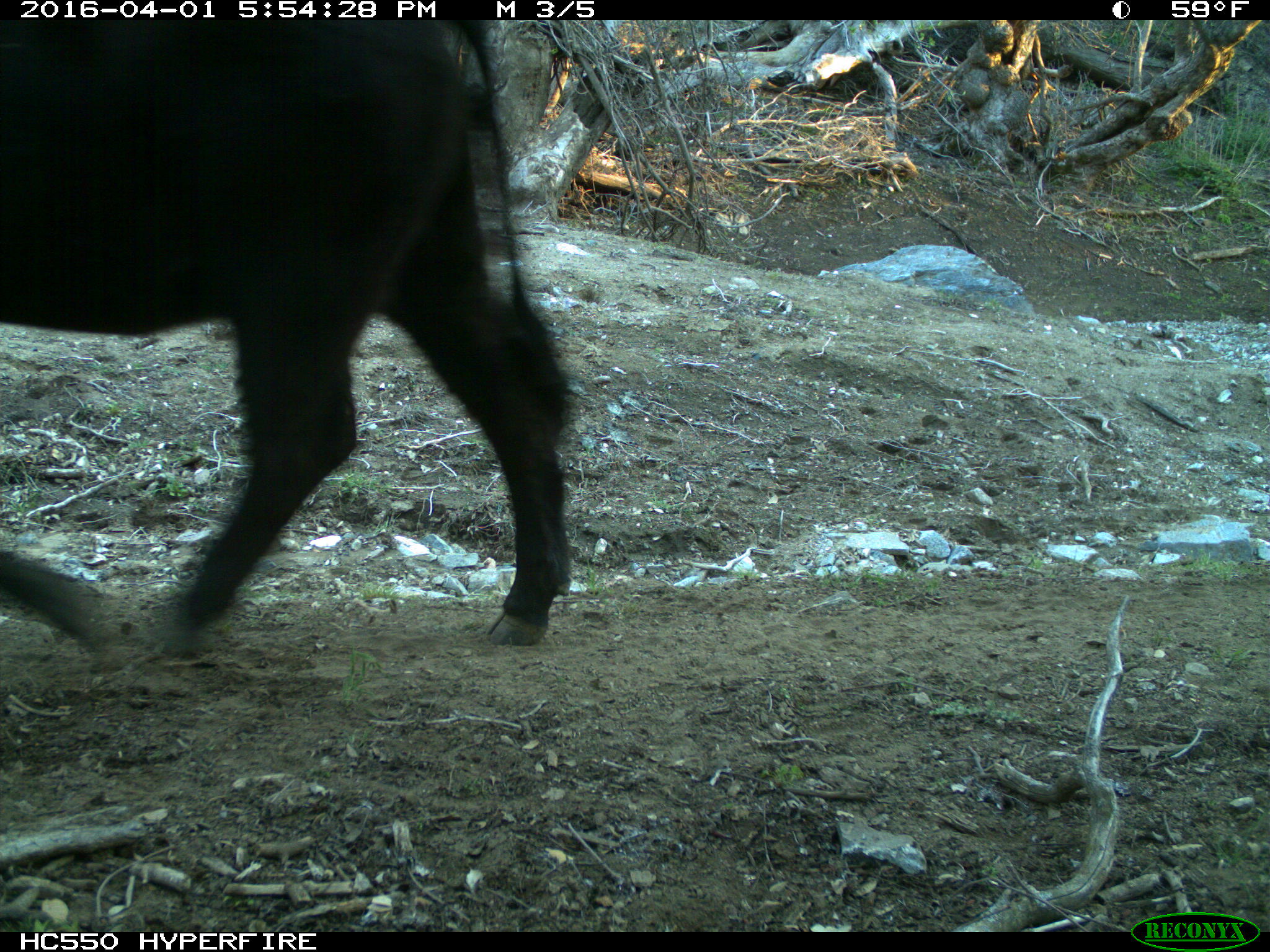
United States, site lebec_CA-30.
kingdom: Animalia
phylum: Chordata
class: Mammalia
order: Artiodactyla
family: Bovidae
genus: Bos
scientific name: Bos taurus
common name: domestic cow